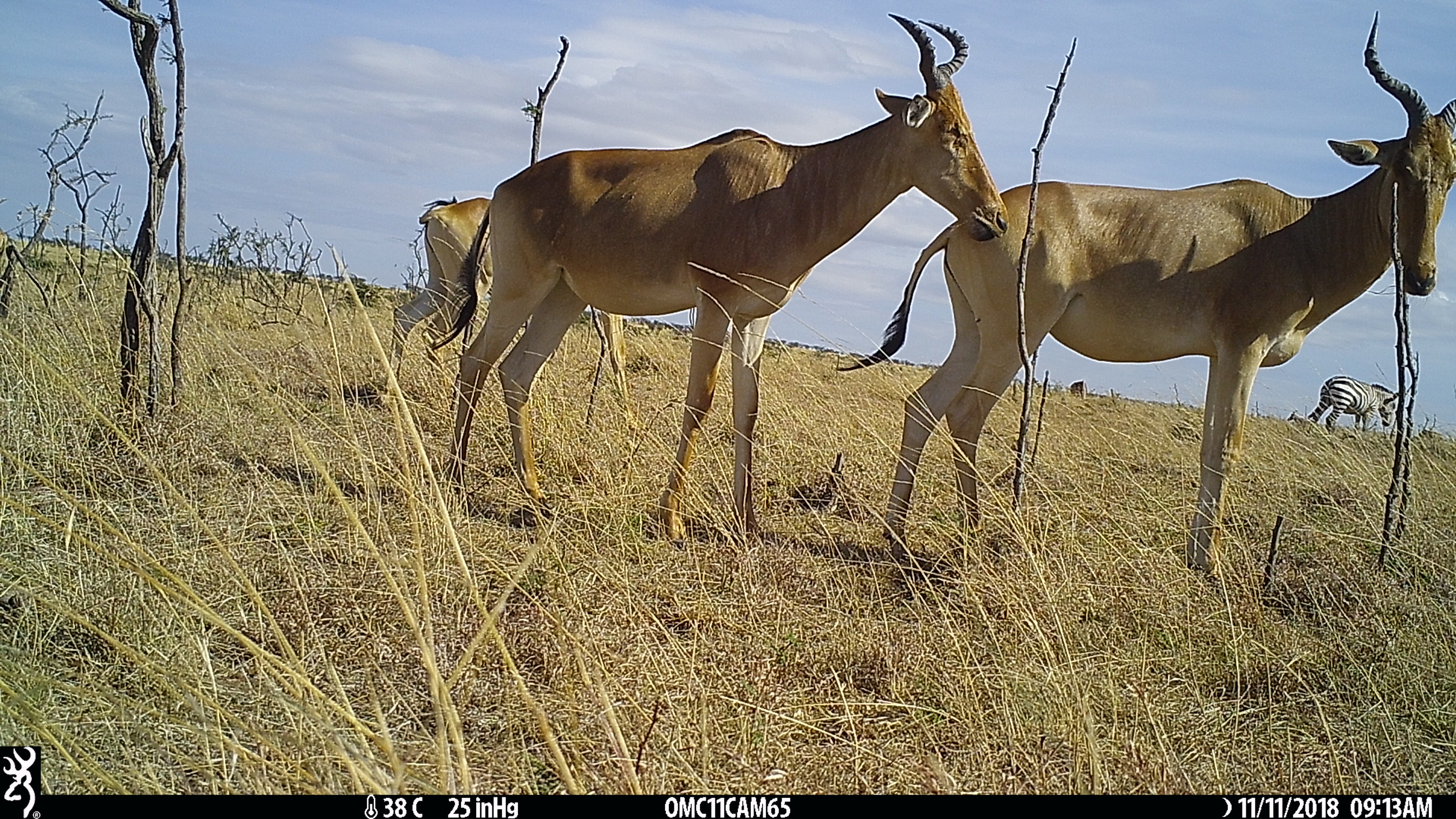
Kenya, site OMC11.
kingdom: Animalia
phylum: Chordata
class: Mammalia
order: Artiodactyla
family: Bovidae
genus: Alcelaphus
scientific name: Alcelaphus buselaphus cokii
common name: coke's hartebeest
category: hartebeest cokes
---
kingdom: Animalia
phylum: Chordata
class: Mammalia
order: Perissodactyla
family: Equidae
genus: Equus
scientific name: Equus quagga burchellii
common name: burchell's zebra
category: zebra